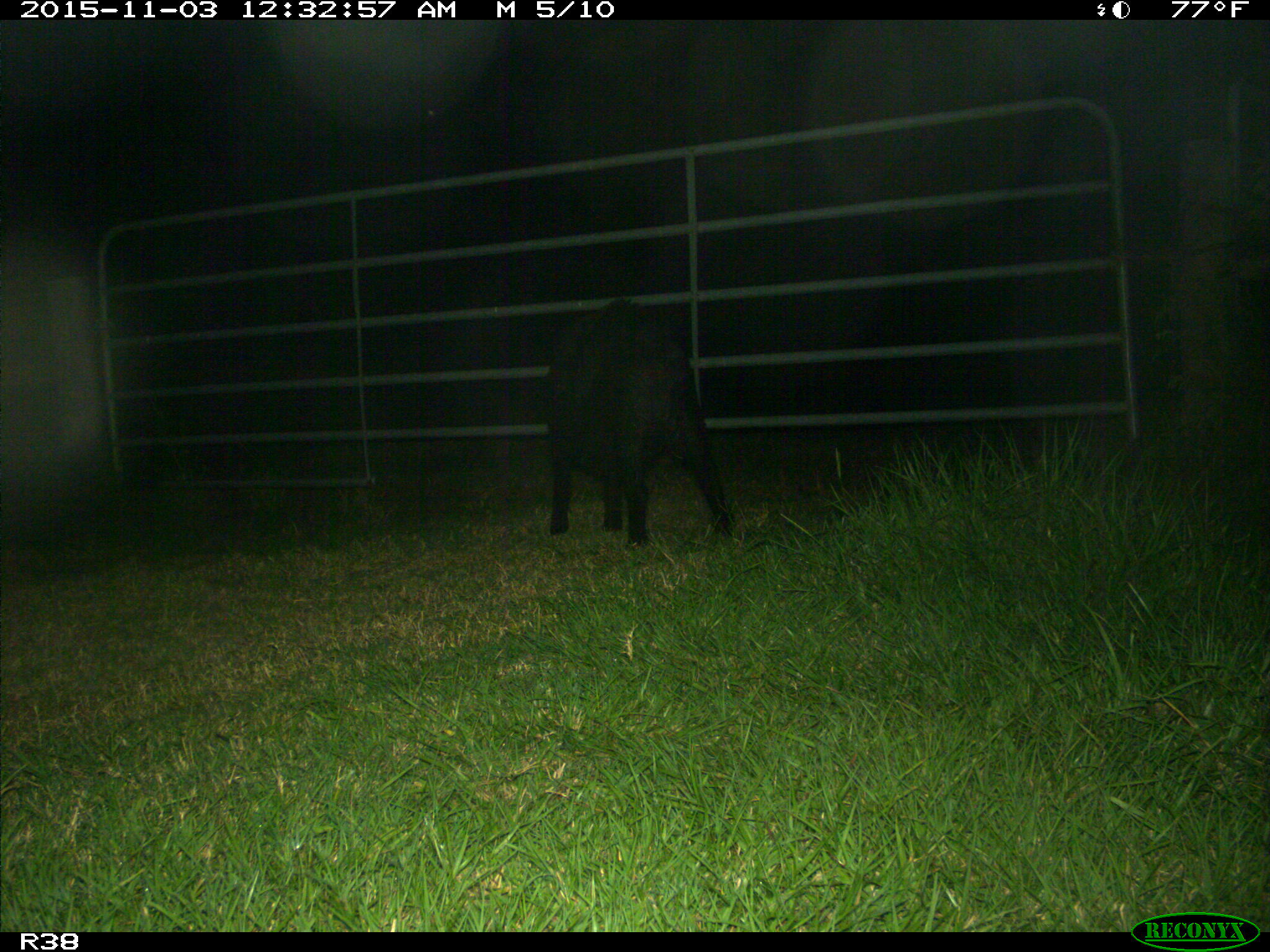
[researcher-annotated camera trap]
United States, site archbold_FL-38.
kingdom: Animalia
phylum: Chordata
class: Mammalia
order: Artiodactyla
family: Suidae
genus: Sus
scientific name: Sus scrofa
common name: wild boar